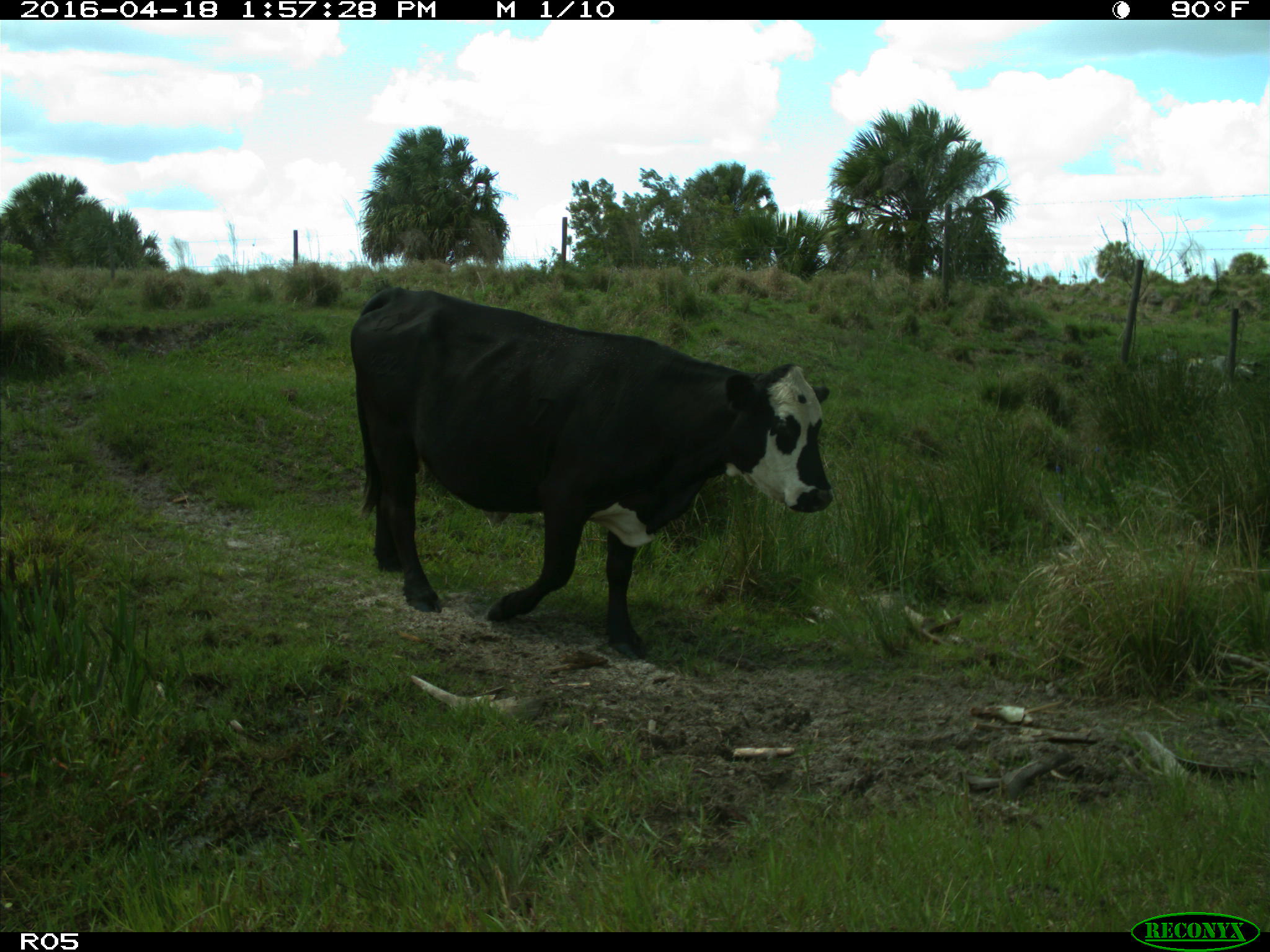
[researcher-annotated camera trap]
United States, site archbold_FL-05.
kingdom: Animalia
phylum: Chordata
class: Mammalia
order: Artiodactyla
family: Bovidae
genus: Bos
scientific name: Bos taurus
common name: domestic cow